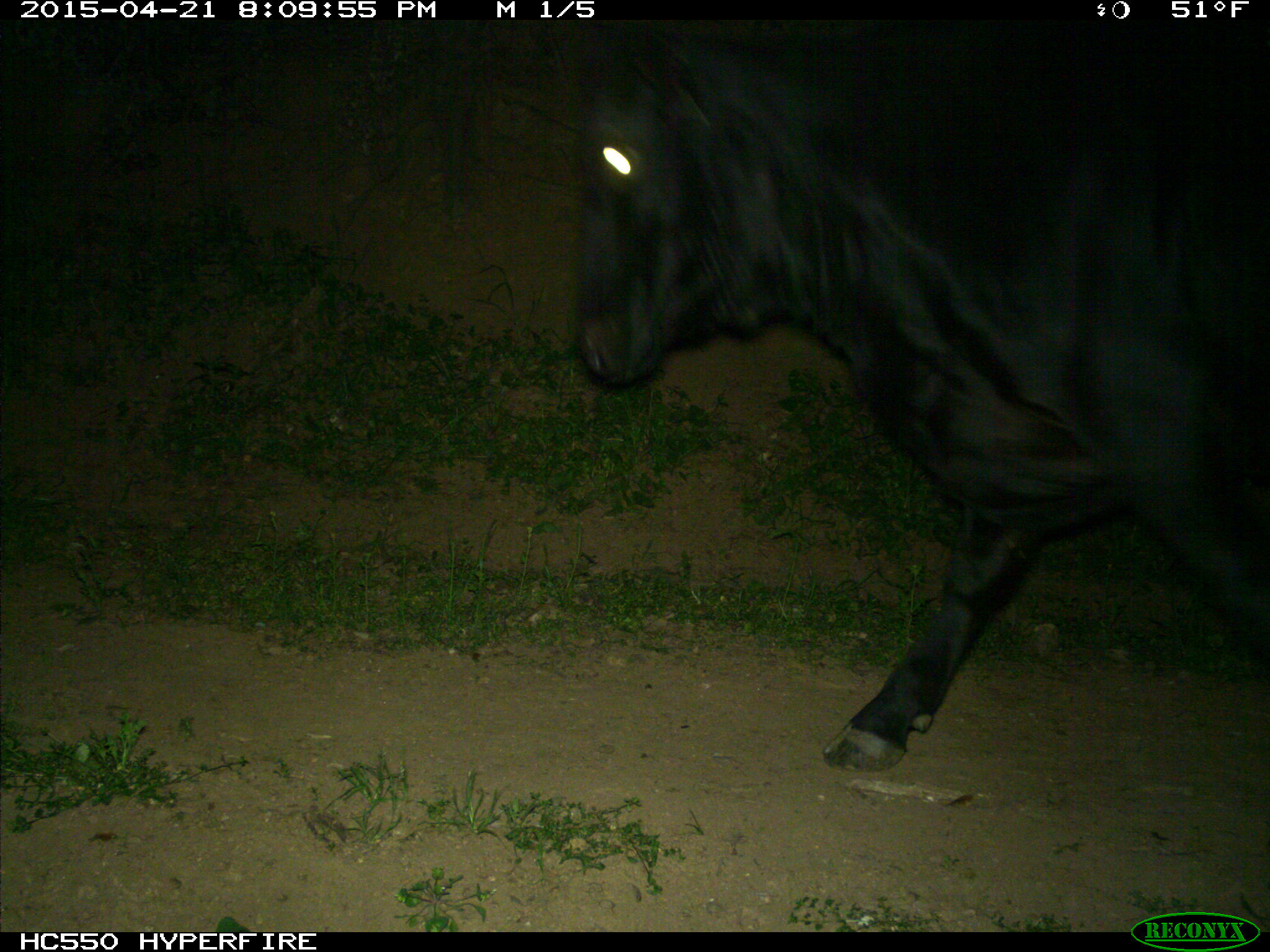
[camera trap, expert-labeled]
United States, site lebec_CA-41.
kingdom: Animalia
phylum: Chordata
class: Mammalia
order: Artiodactyla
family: Bovidae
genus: Bos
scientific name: Bos taurus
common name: domestic cow